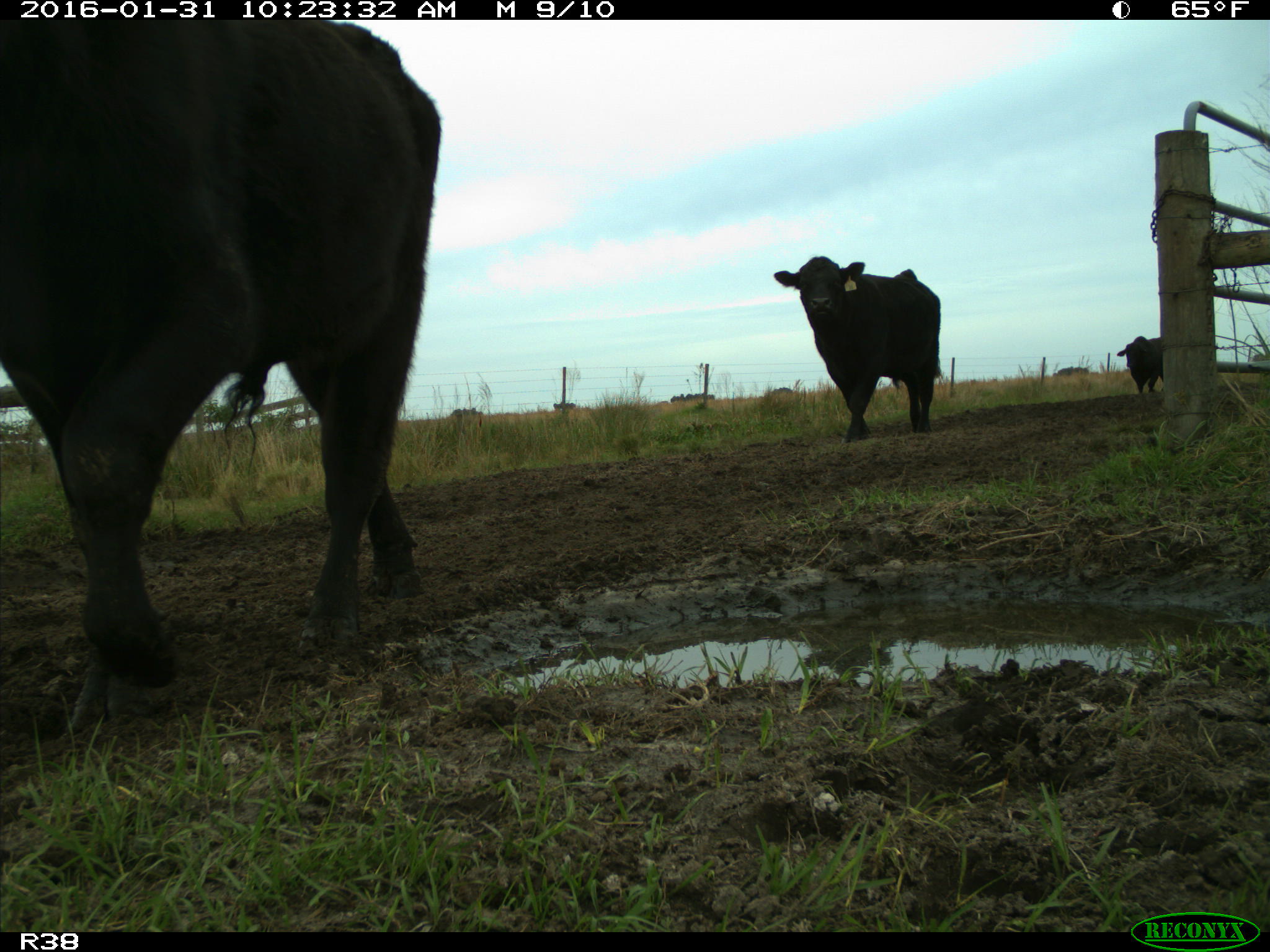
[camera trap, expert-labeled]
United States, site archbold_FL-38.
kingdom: Animalia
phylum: Chordata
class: Mammalia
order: Artiodactyla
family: Bovidae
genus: Bos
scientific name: Bos taurus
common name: domestic cow